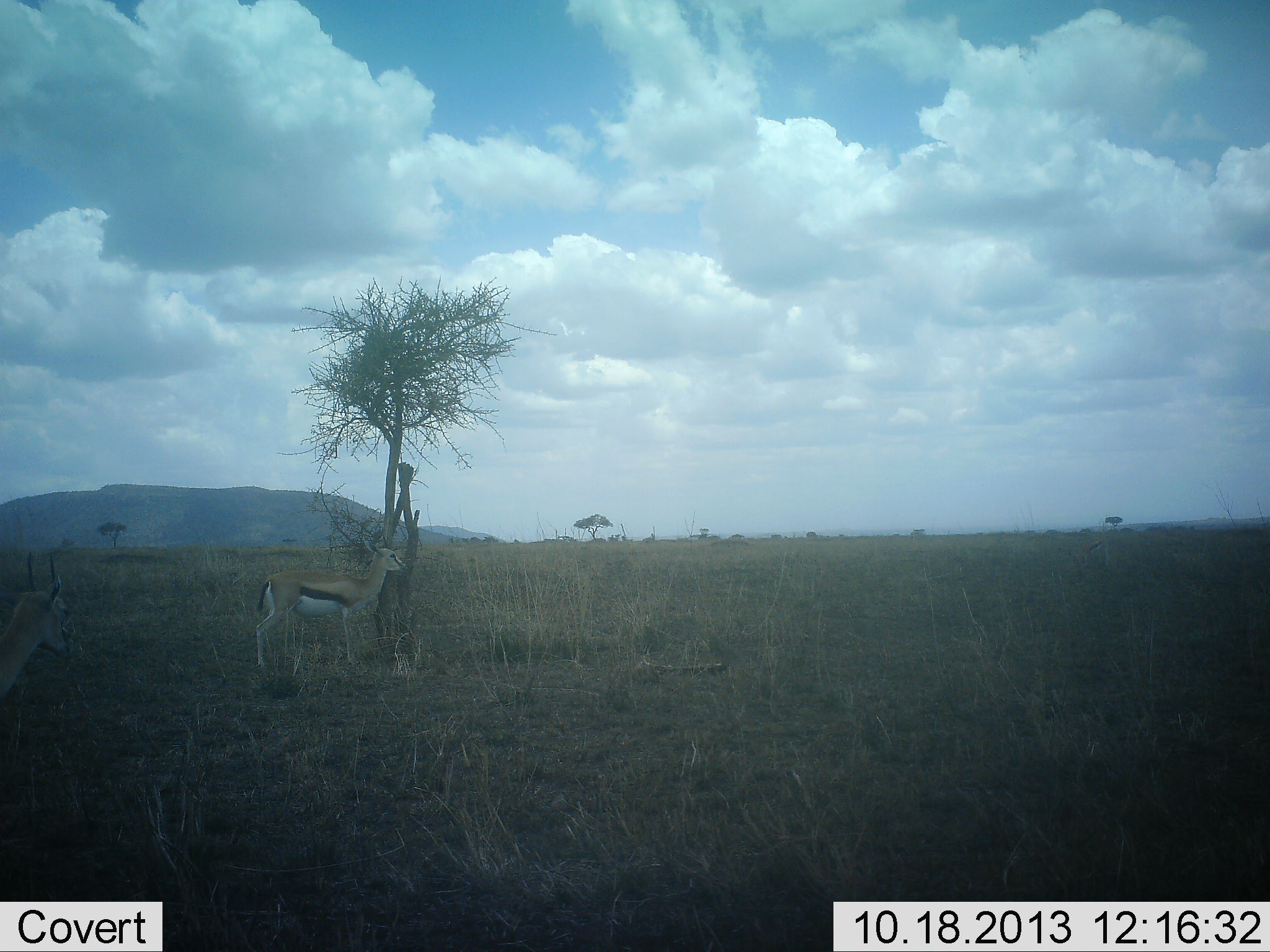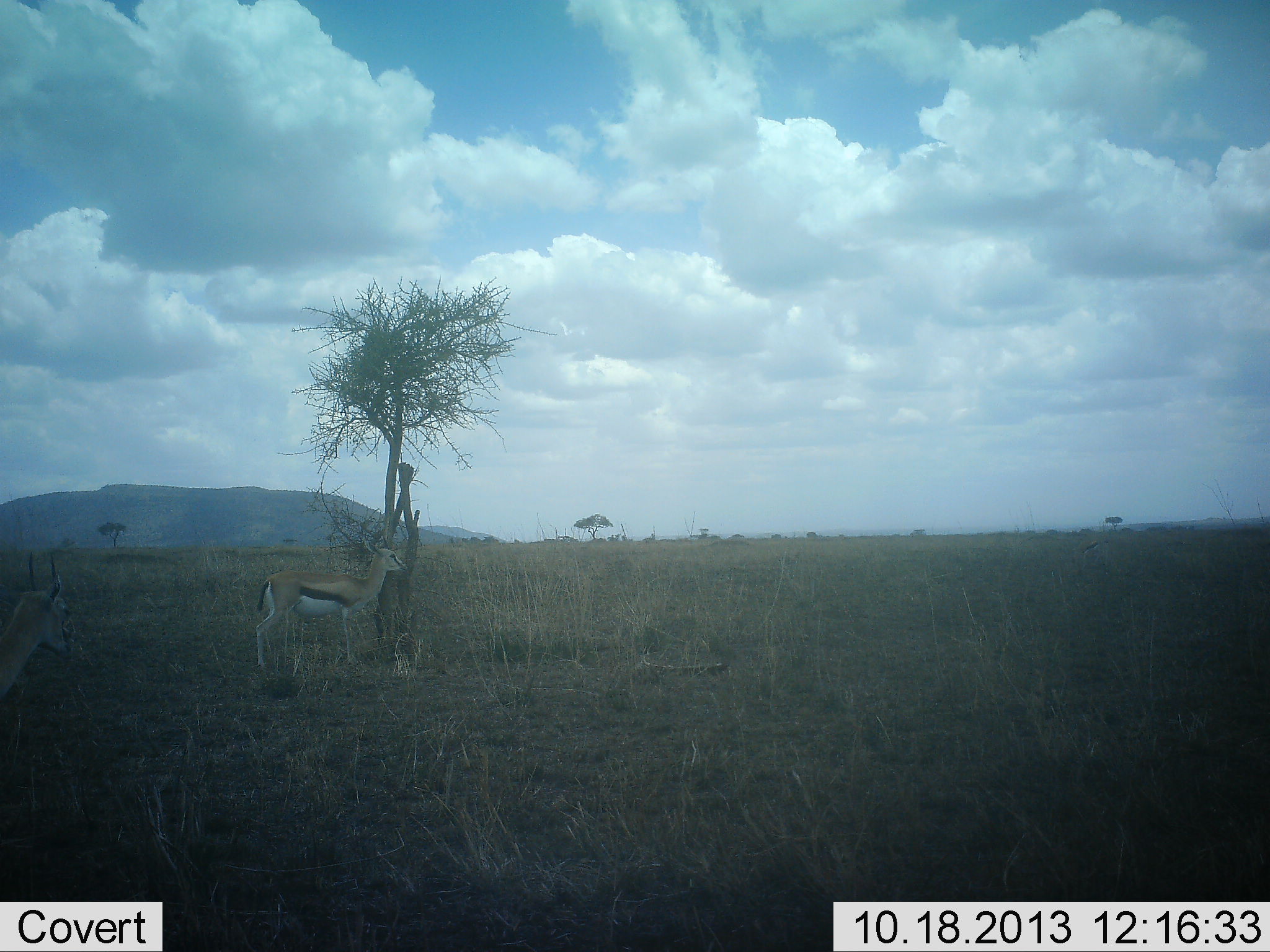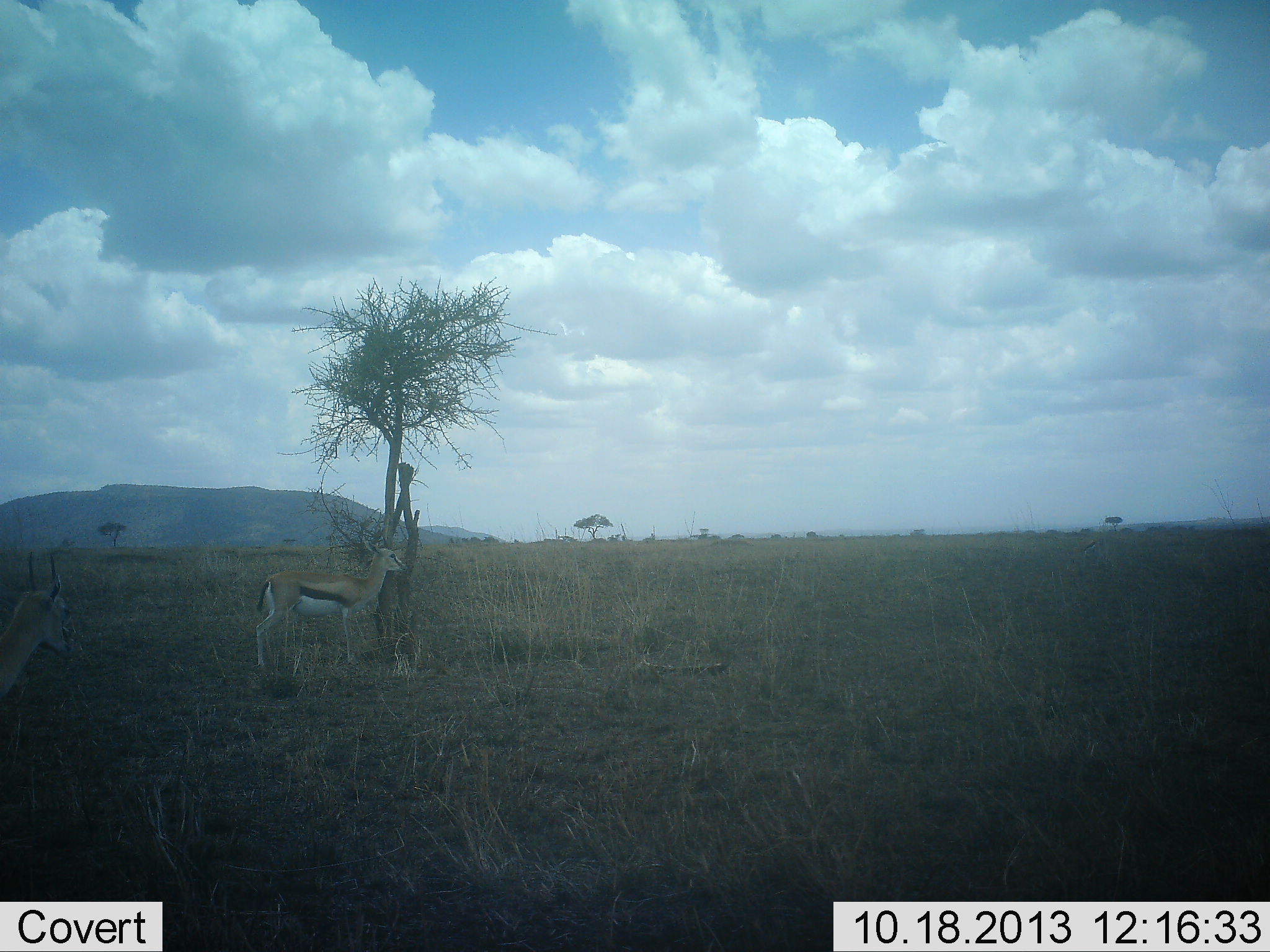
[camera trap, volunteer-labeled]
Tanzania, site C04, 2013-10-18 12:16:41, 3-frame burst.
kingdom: Animalia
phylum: Chordata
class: Mammalia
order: Artiodactyla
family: Bovidae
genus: Eudorcas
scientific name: Eudorcas thomsonii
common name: thomson's gazelle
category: gazellethomsons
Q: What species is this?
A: Gazellethomsons (thomson's gazelle) (Eudorcas thomsonii).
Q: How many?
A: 2.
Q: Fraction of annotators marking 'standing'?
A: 100%.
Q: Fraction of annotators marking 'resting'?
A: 0%.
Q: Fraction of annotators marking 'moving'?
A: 0%.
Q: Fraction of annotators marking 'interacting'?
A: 0%.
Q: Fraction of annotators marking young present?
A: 0%.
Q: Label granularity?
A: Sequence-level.